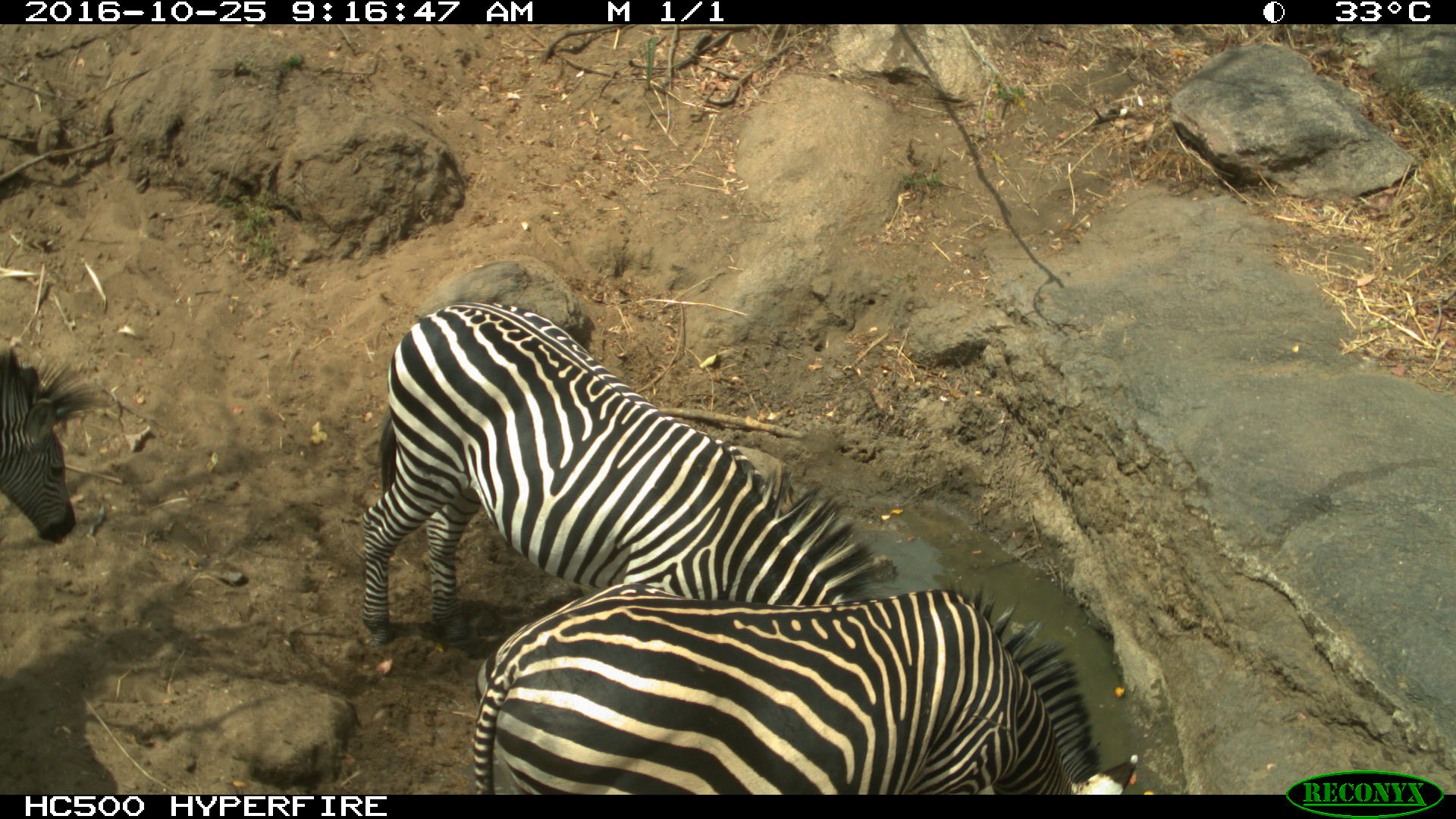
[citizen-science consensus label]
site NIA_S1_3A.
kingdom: Animalia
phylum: Chordata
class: Mammalia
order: Perissodactyla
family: Equidae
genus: Equus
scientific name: Equus quagga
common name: plains zebra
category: zebraplains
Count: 3.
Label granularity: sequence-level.